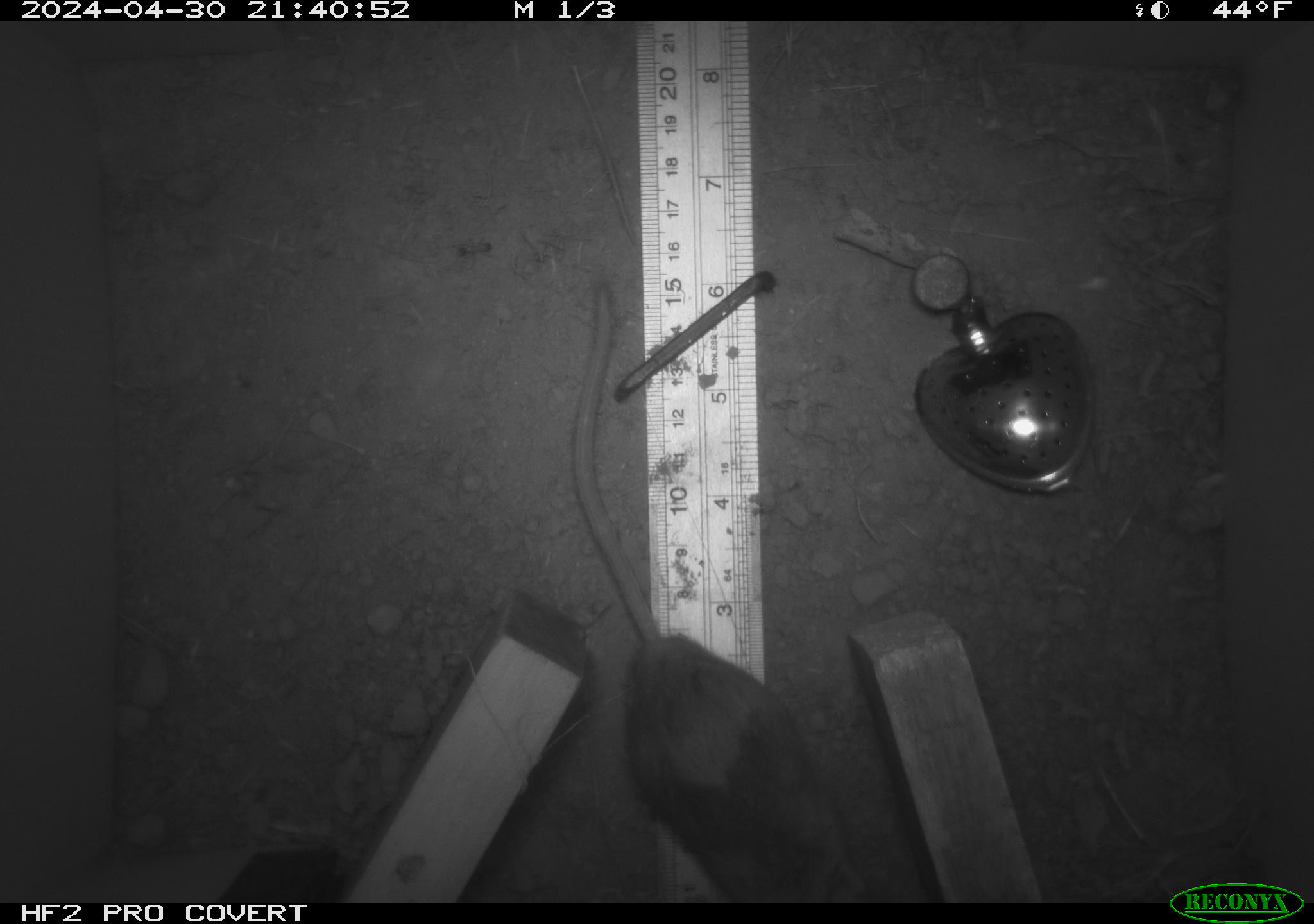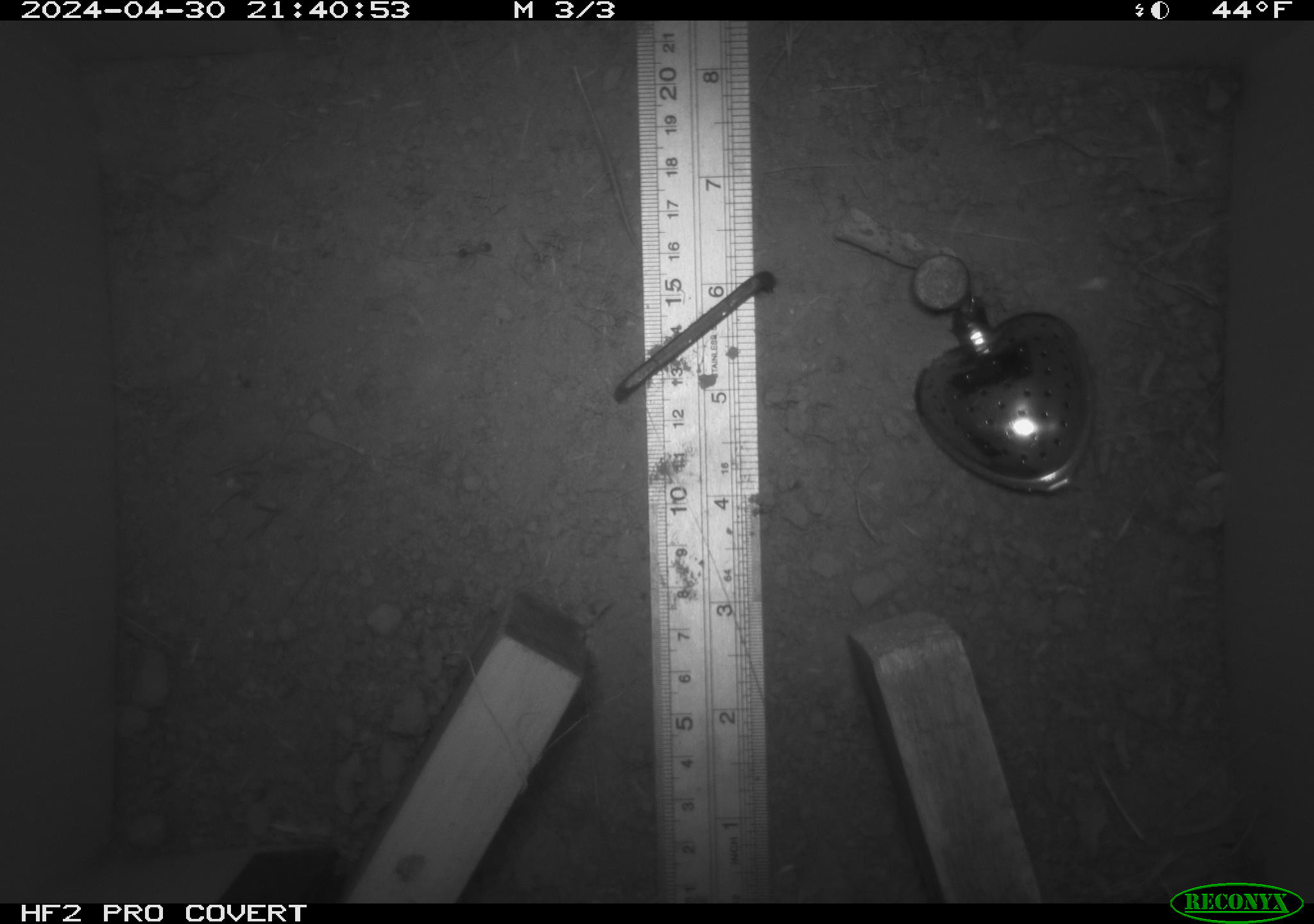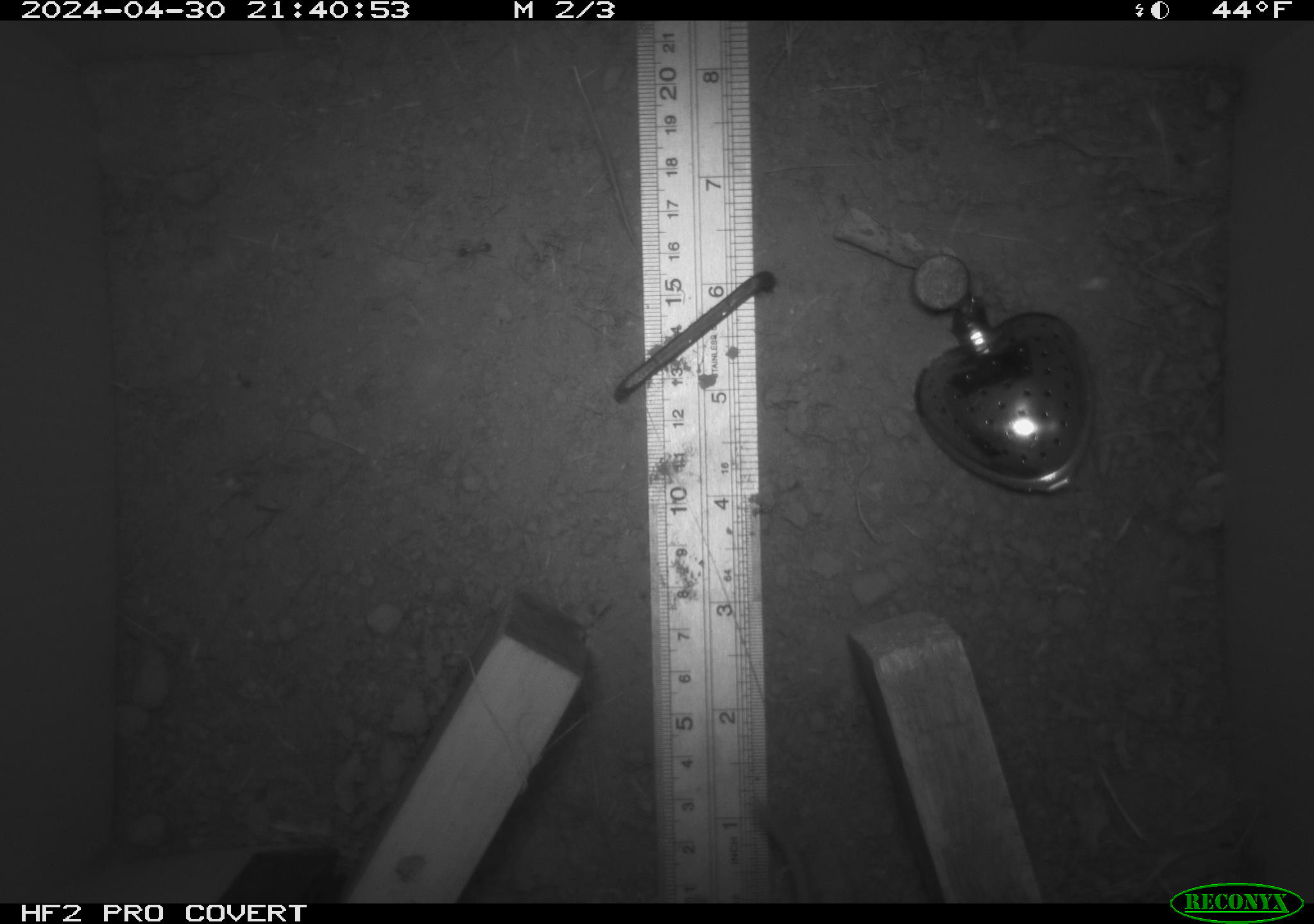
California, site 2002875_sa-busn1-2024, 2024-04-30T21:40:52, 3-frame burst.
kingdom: Animalia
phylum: Chordata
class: Mammalia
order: Rodentia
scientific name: Rodentia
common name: woodrat or rat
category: woodrat or rat species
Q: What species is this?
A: Woodrat or rat species (woodrat or rat) (Rodentia).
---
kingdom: Animalia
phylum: Chordata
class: Mammalia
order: Rodentia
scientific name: Rodentia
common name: rodent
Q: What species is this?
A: Rodent (Rodentia).